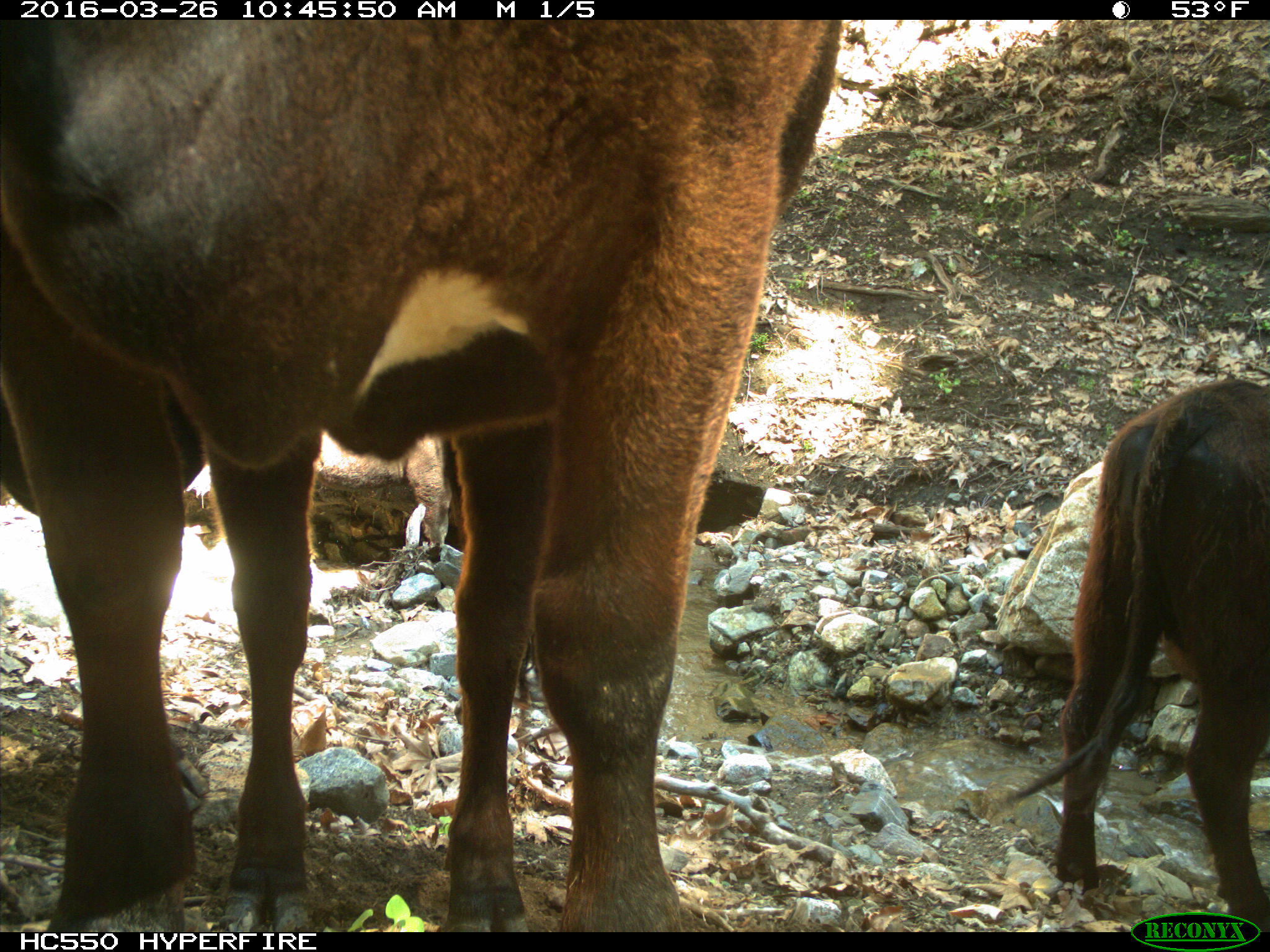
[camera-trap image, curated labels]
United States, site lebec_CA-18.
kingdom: Animalia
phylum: Chordata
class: Mammalia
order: Artiodactyla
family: Bovidae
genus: Bos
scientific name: Bos taurus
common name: domestic cow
Bos taurus (domestic cow).